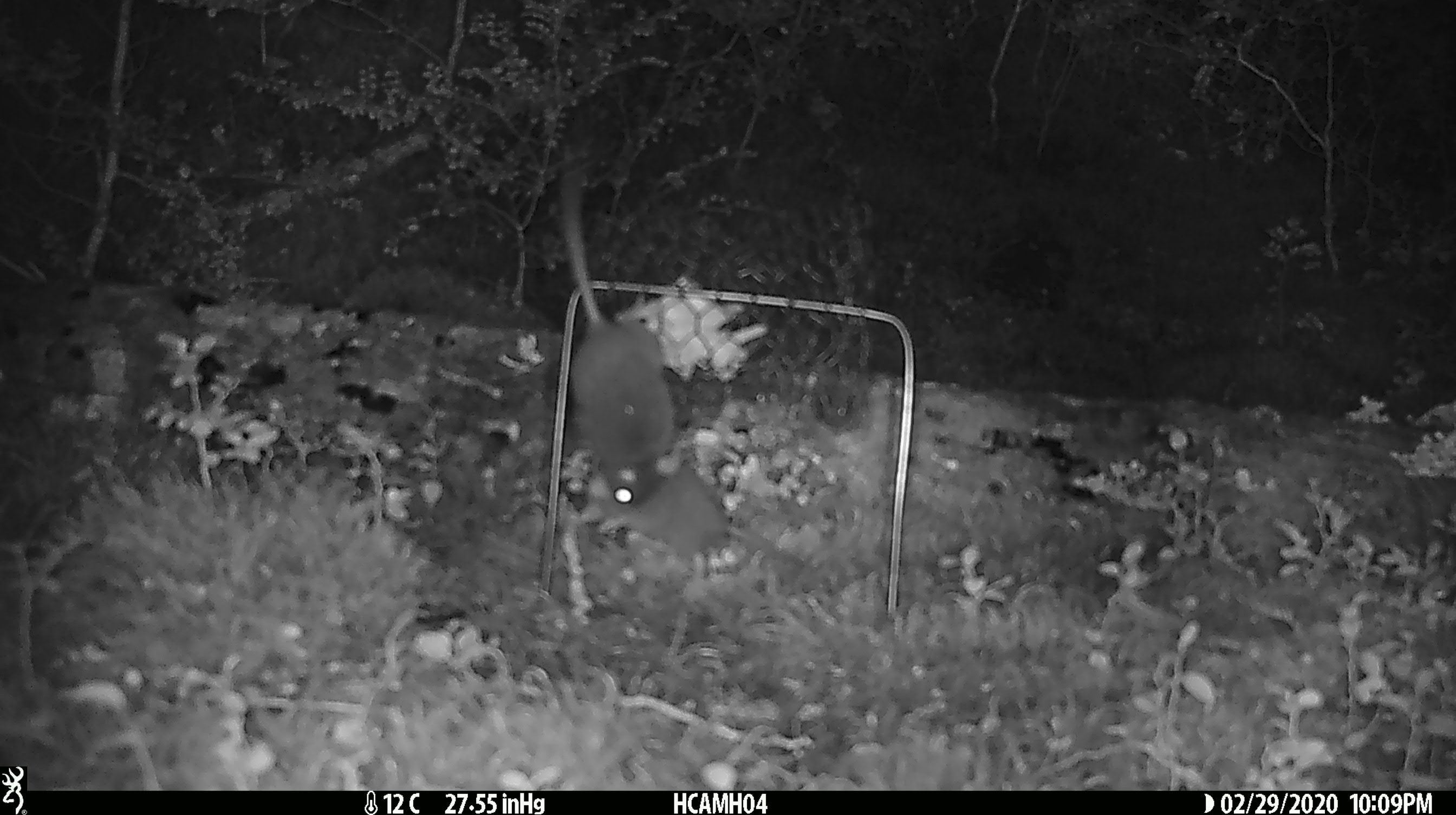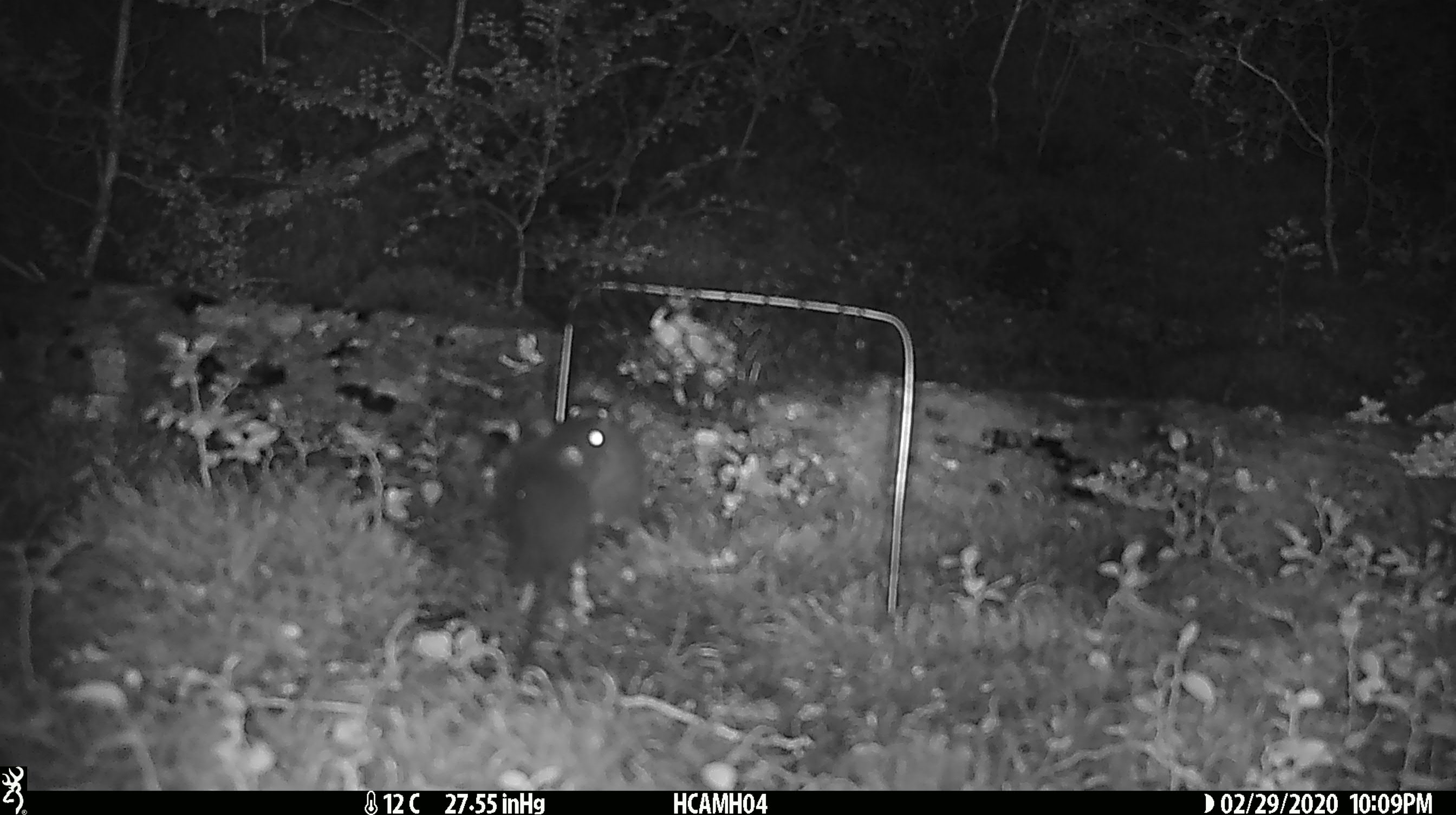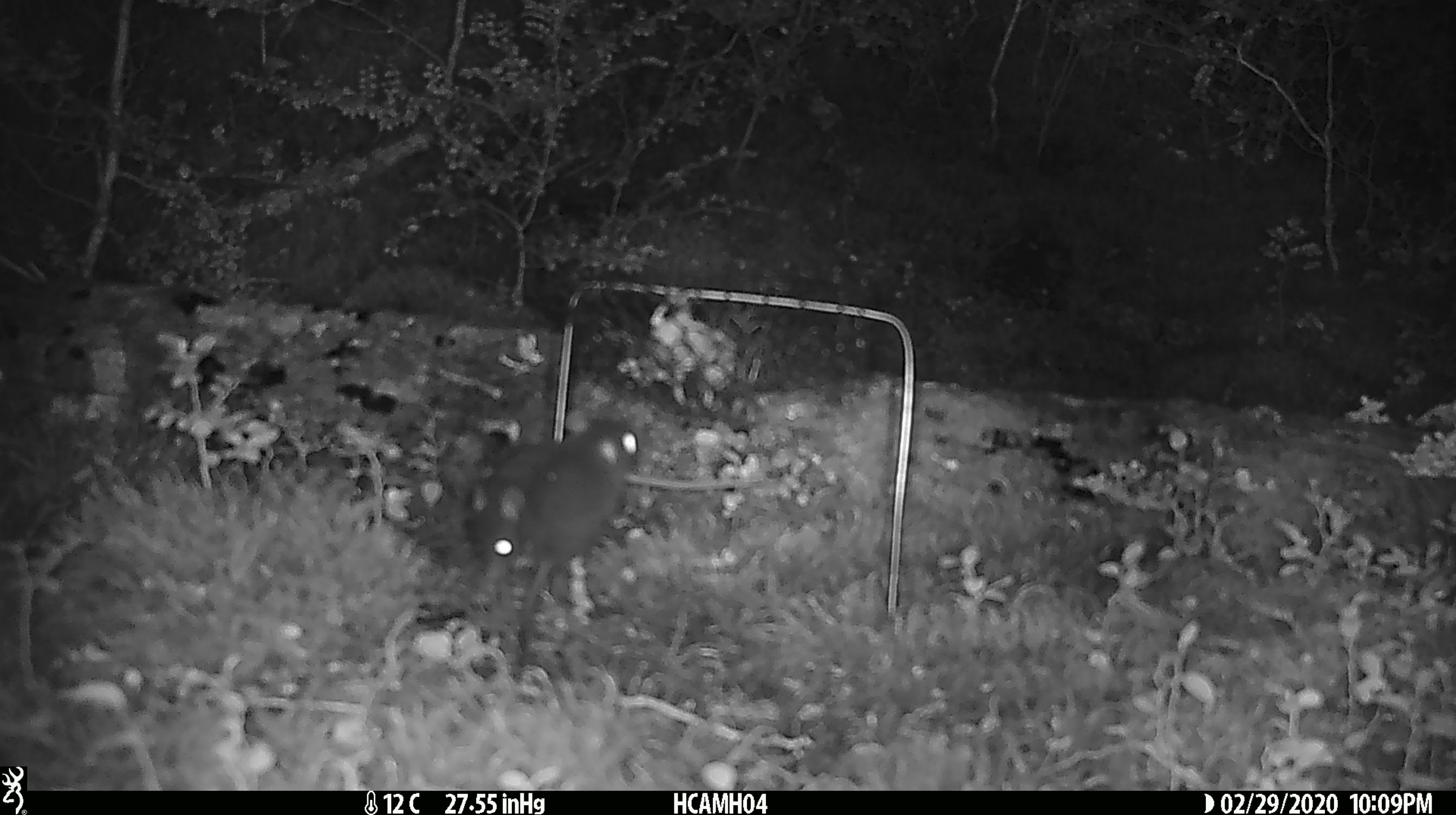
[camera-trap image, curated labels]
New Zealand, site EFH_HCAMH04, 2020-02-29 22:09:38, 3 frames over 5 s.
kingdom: Animalia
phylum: Chordata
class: Mammalia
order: Rodentia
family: Muridae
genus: Mus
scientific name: Mus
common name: mouse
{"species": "mouse (Mus)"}